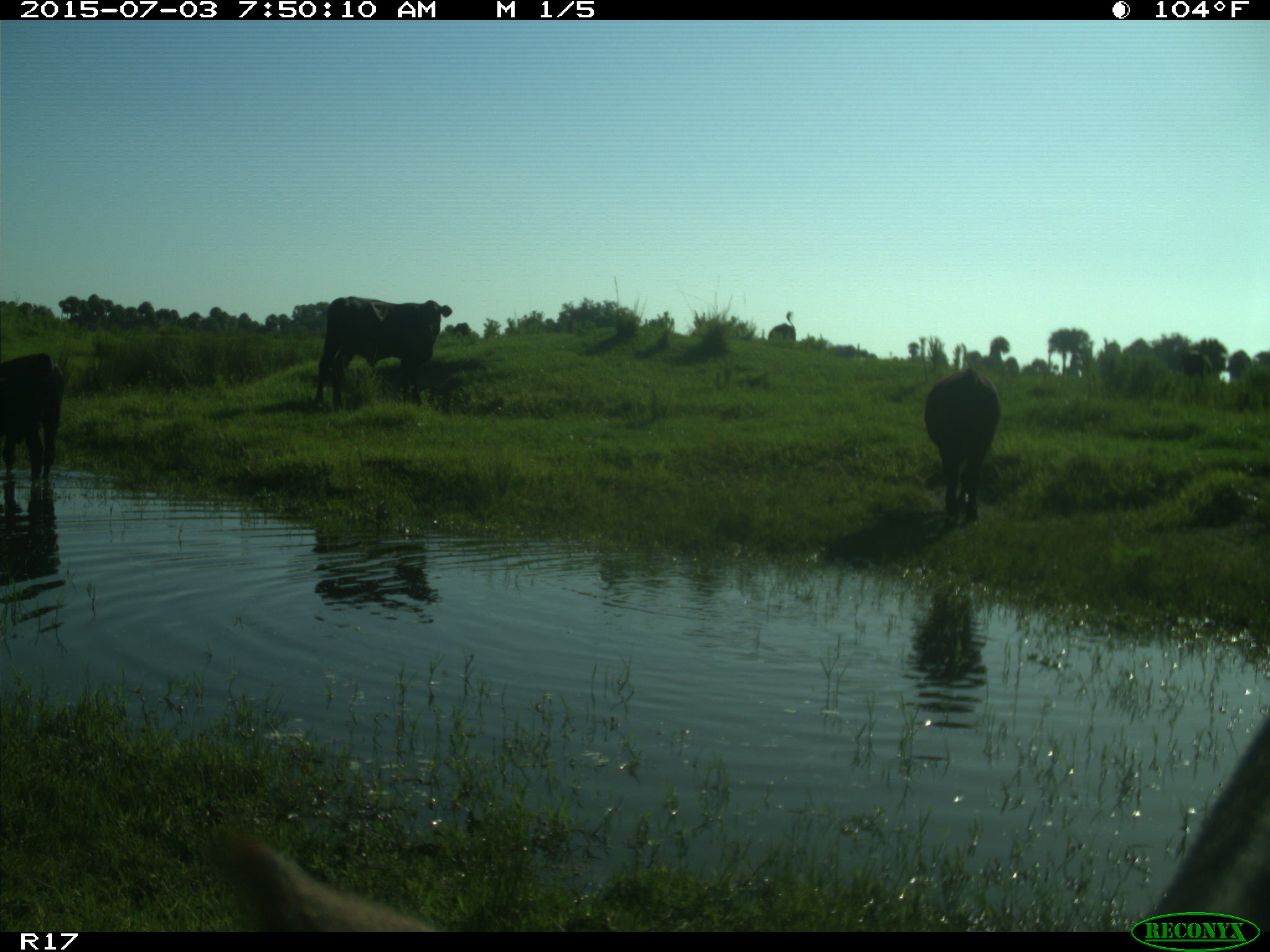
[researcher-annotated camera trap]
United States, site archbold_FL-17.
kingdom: Animalia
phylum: Chordata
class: Mammalia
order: Artiodactyla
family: Bovidae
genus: Bos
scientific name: Bos taurus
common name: domestic cow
Bos taurus (domestic cow).